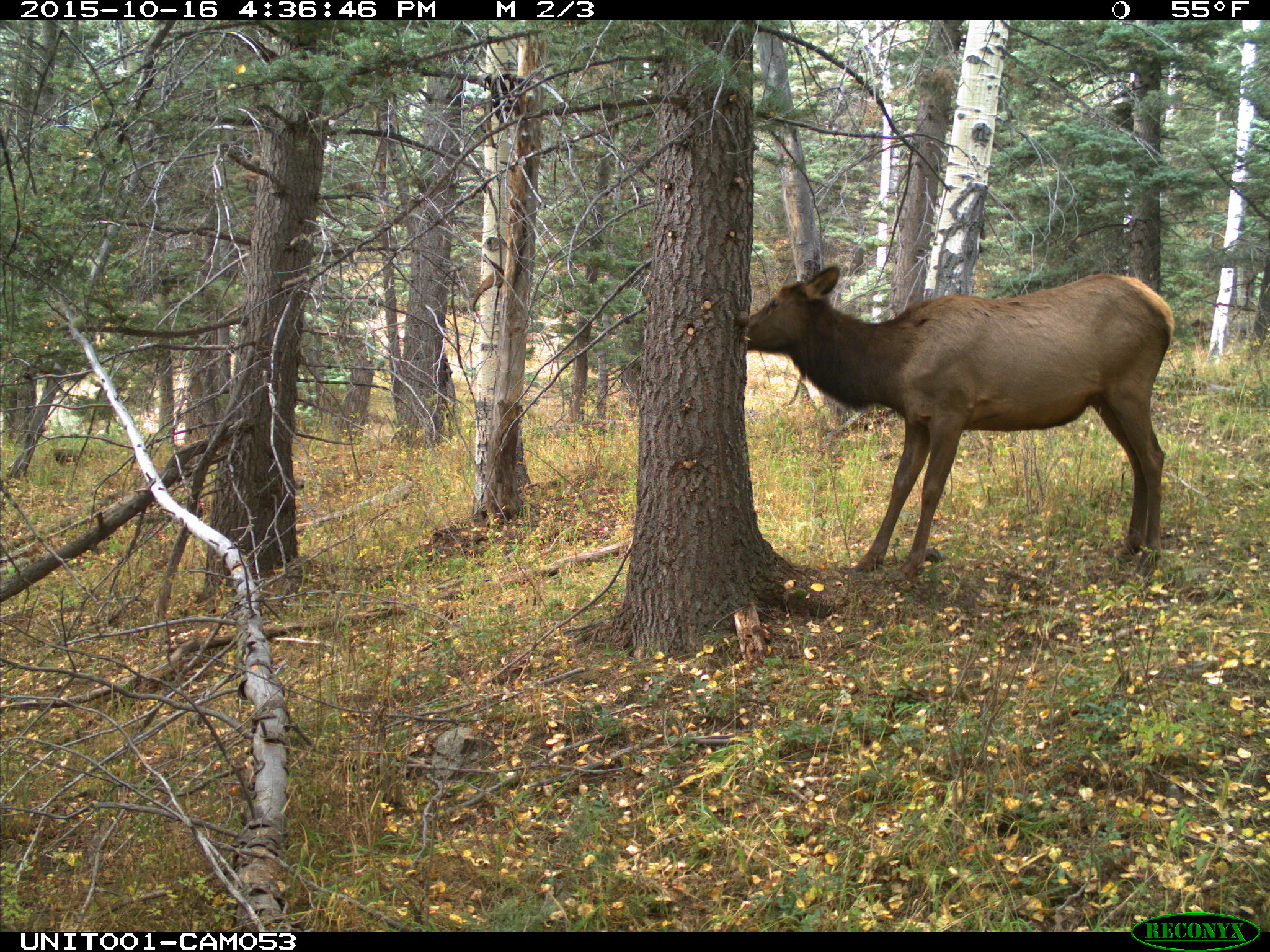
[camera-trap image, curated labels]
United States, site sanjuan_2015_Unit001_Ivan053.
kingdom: Animalia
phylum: Chordata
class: Mammalia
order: Artiodactyla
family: Cervidae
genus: Cervus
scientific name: Cervus elaphus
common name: red deer